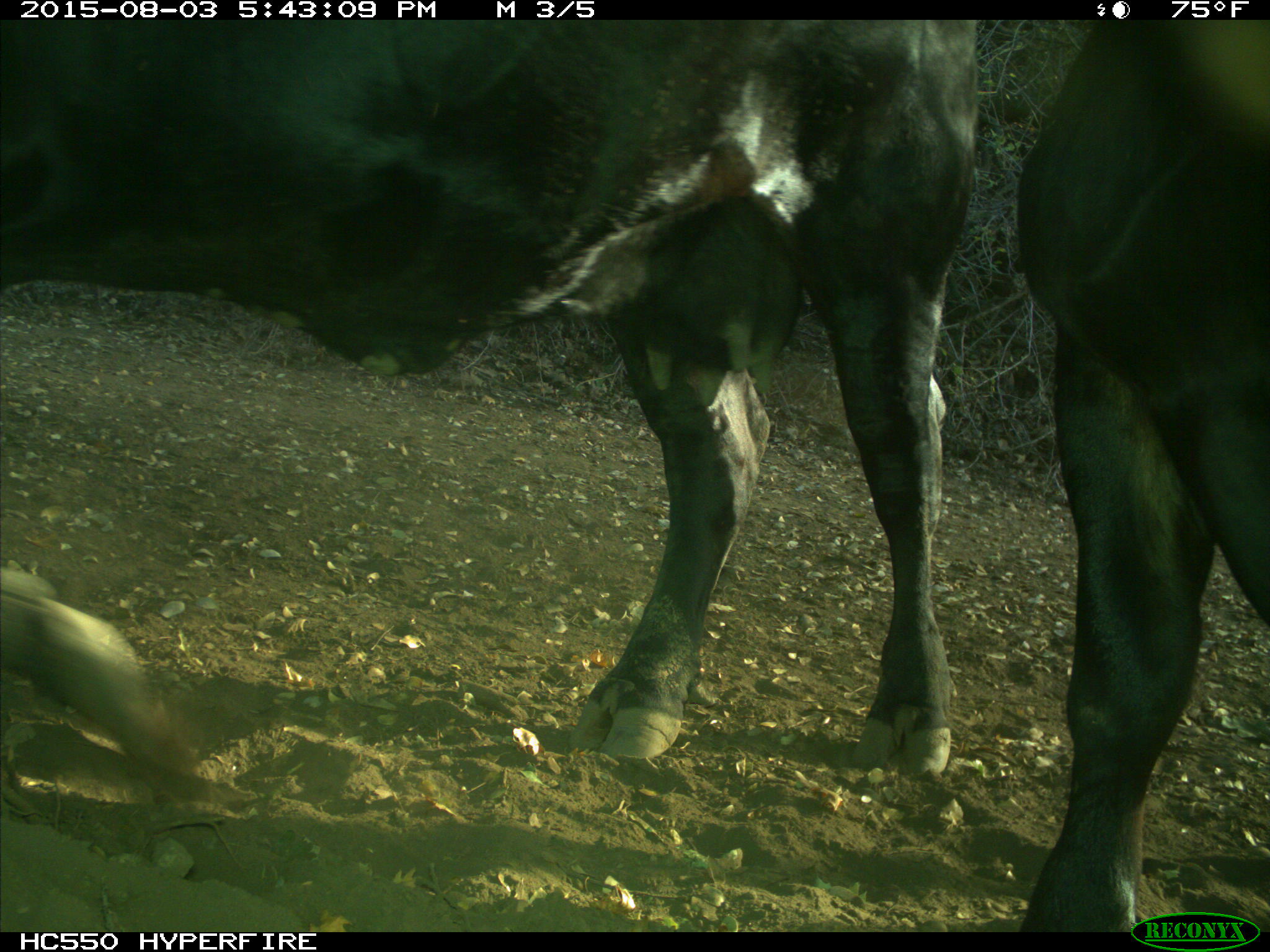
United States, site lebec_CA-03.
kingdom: Animalia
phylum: Chordata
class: Mammalia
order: Artiodactyla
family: Bovidae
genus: Bos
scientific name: Bos taurus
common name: domestic cow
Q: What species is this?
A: Bos taurus (domestic cow).